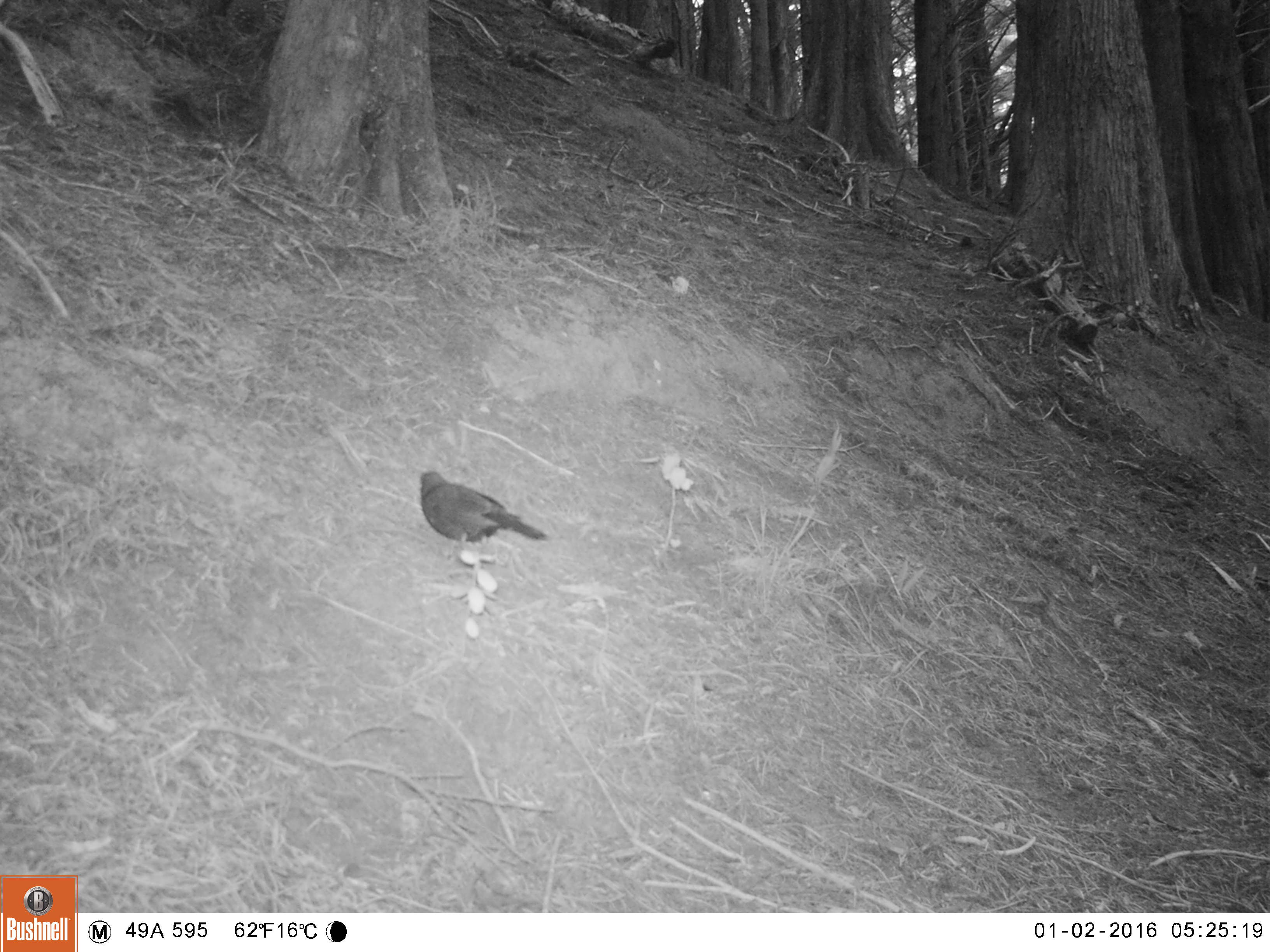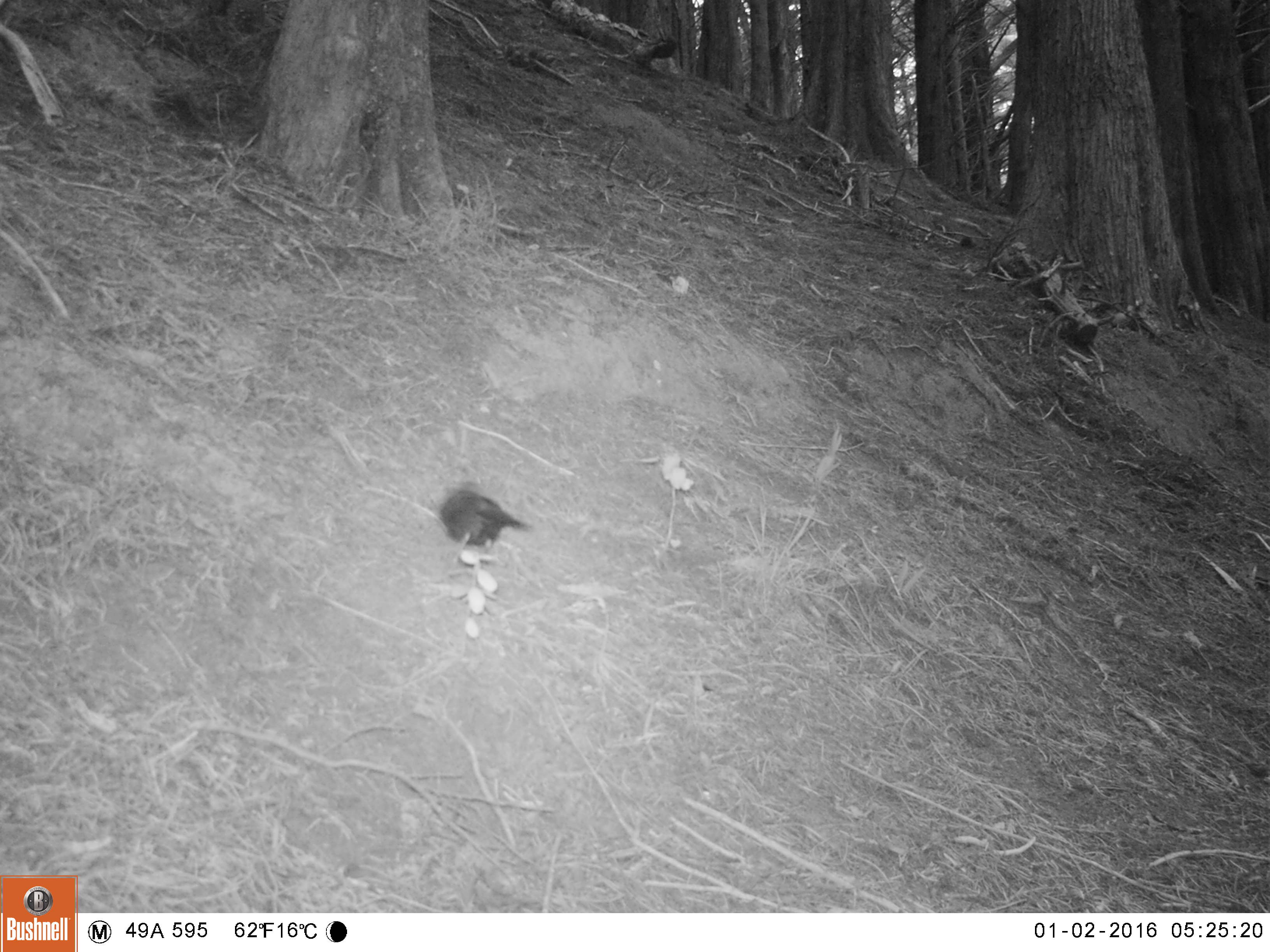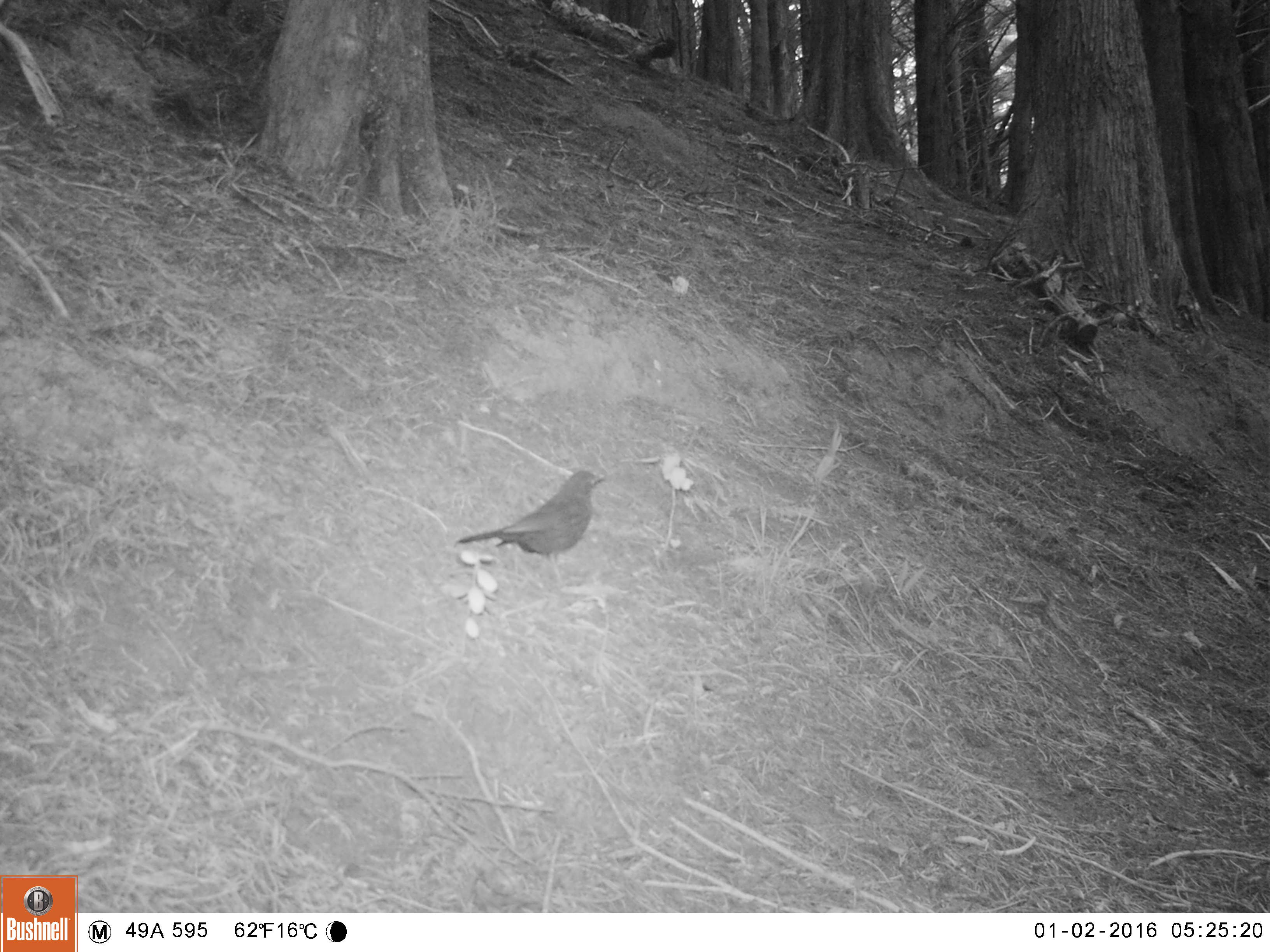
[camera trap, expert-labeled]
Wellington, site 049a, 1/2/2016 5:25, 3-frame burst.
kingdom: Animalia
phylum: Chordata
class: Aves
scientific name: Aves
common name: bird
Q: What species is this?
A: Bird (Aves).